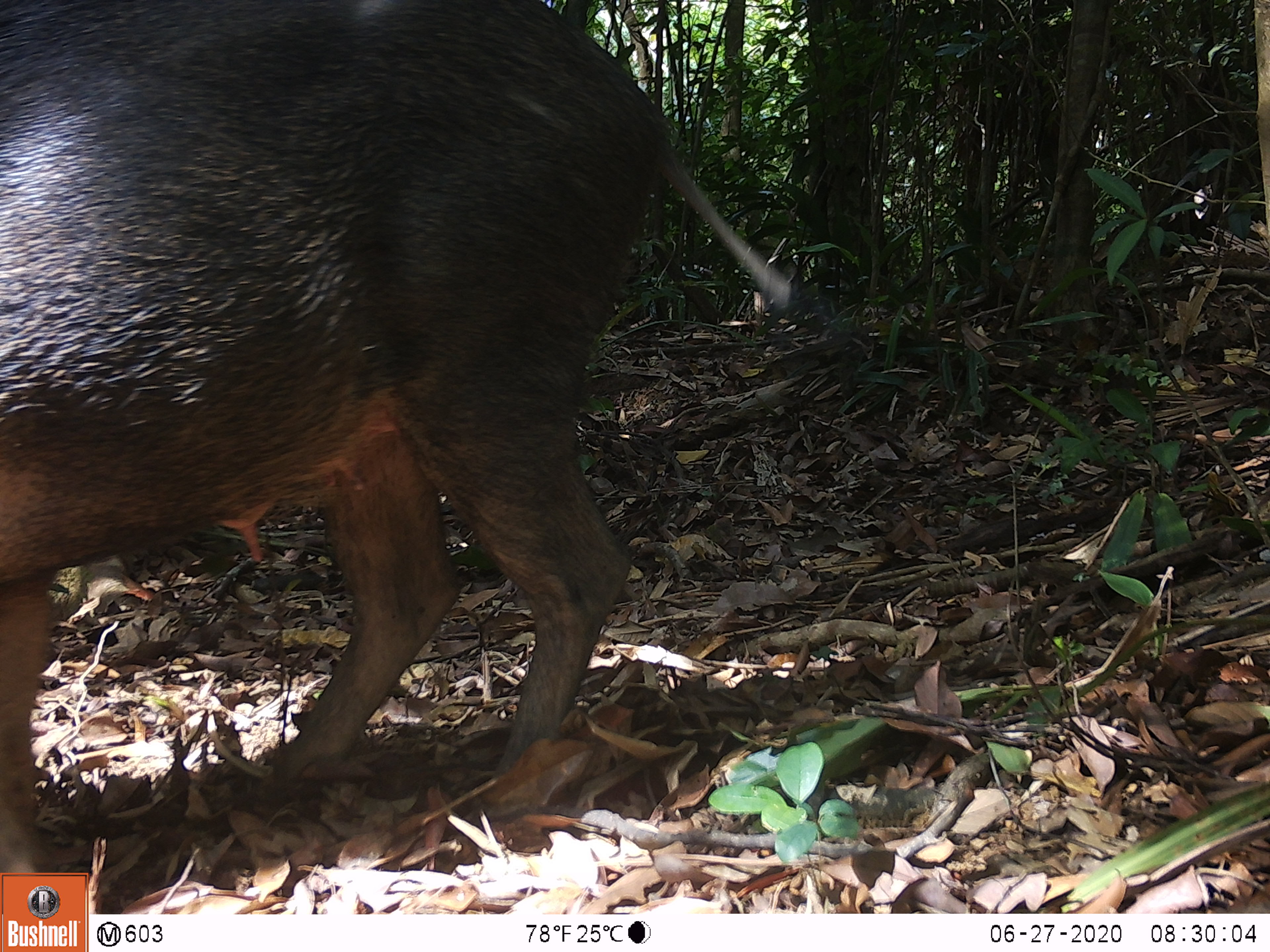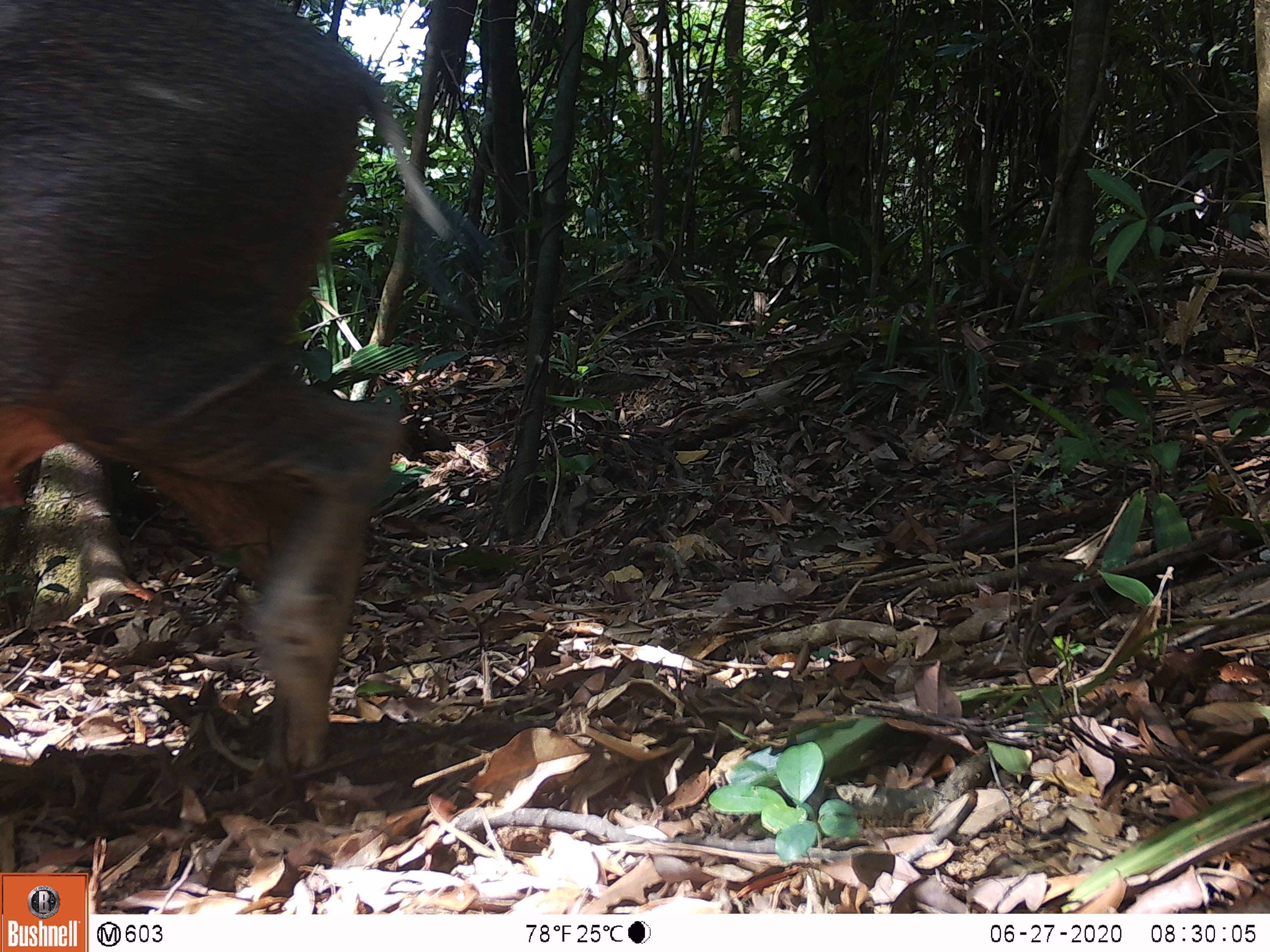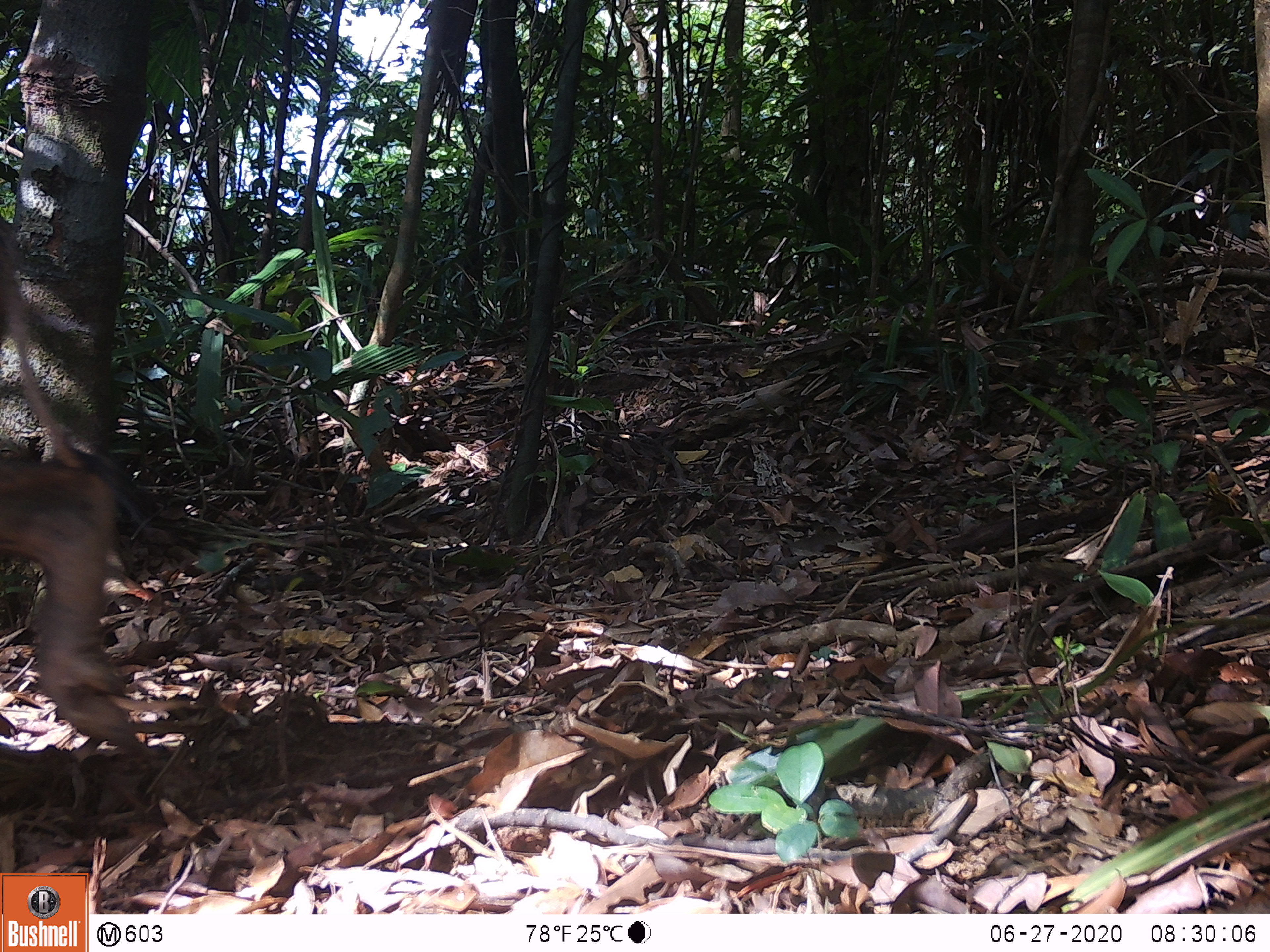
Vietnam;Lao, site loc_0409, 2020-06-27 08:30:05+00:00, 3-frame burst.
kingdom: Animalia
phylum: Chordata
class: Mammalia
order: Artiodactyla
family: Suidae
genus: Sus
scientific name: Sus scrofa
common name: eurasian wild pig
Eurasian wild pig (Sus scrofa). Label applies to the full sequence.